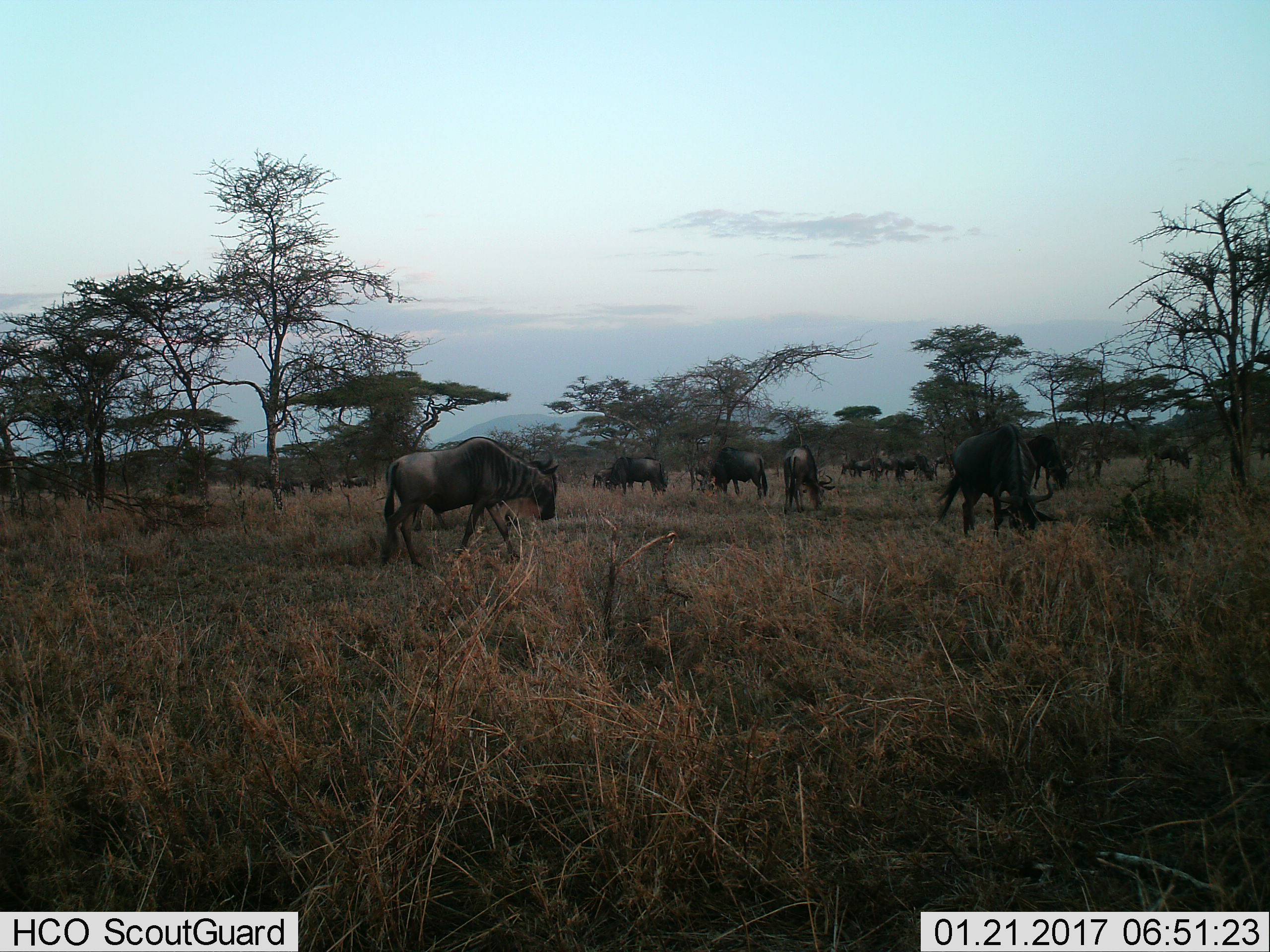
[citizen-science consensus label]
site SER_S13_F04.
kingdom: Animalia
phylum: Chordata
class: Mammalia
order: Artiodactyla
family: Bovidae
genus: Connochaetes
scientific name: Connochaetes taurinus taurinus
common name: blue wildebeest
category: wildebeestblue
Wildebeestblue (blue wildebeest) (Connochaetes taurinus taurinus), count 11-50. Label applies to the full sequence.